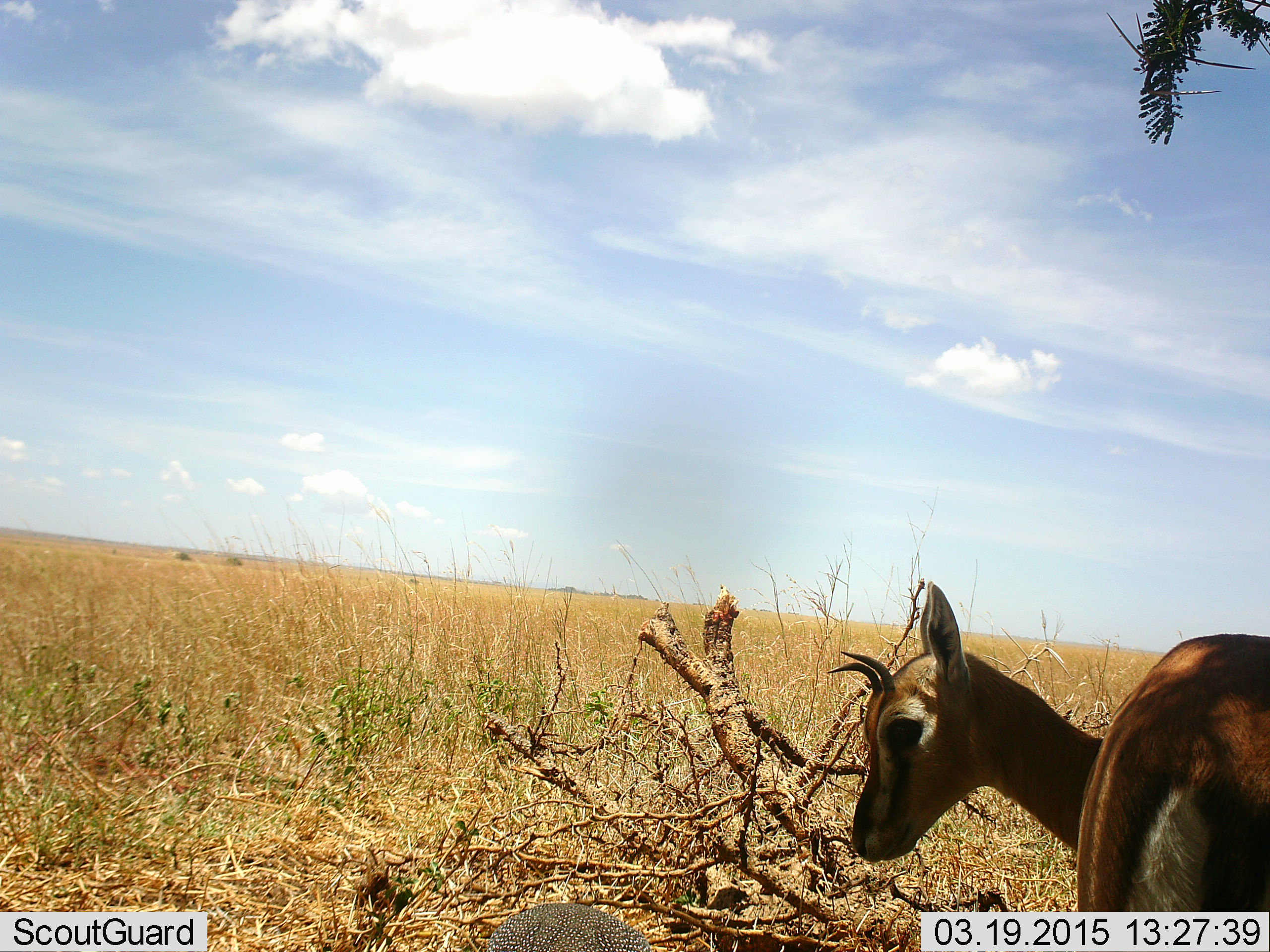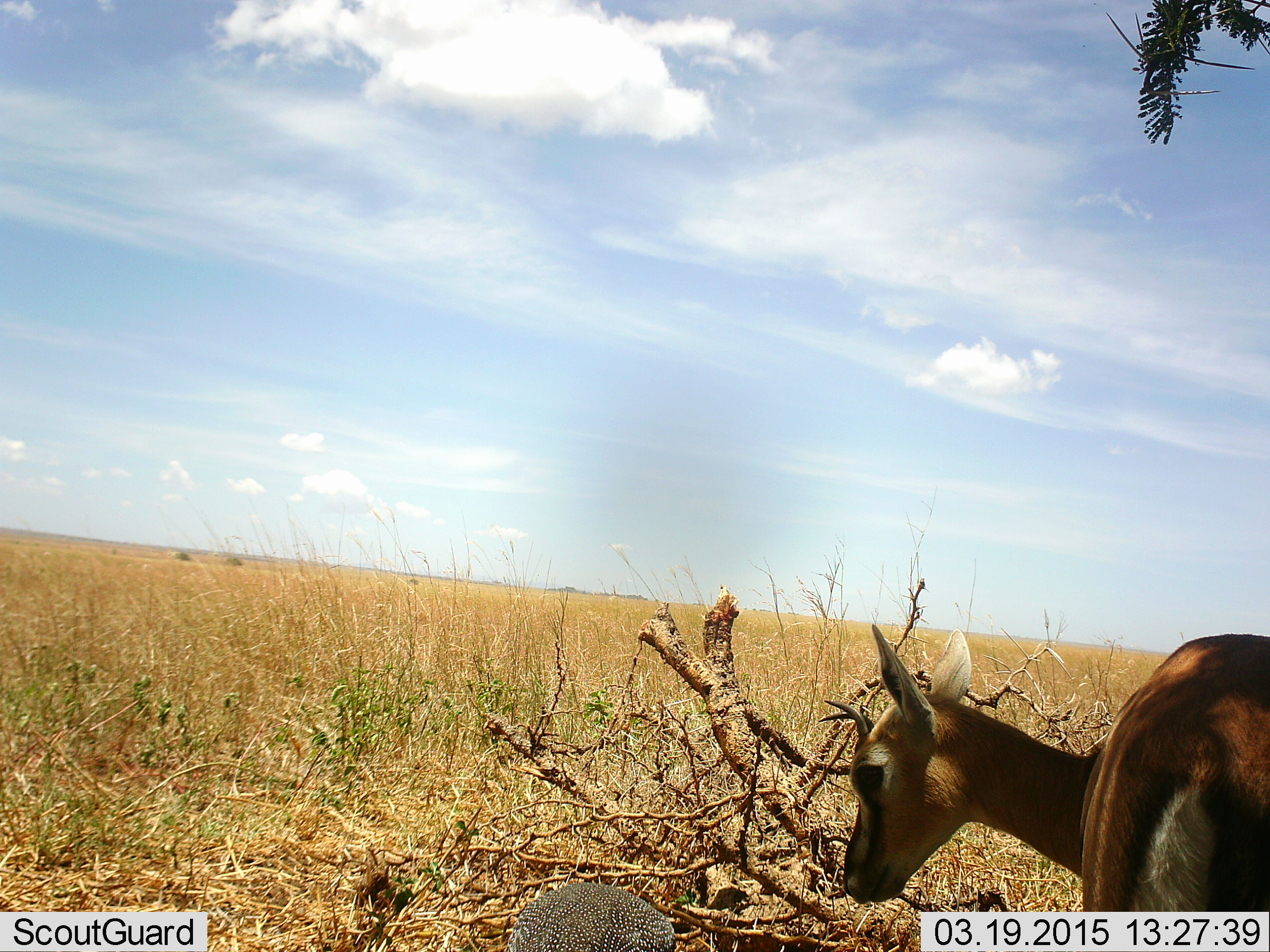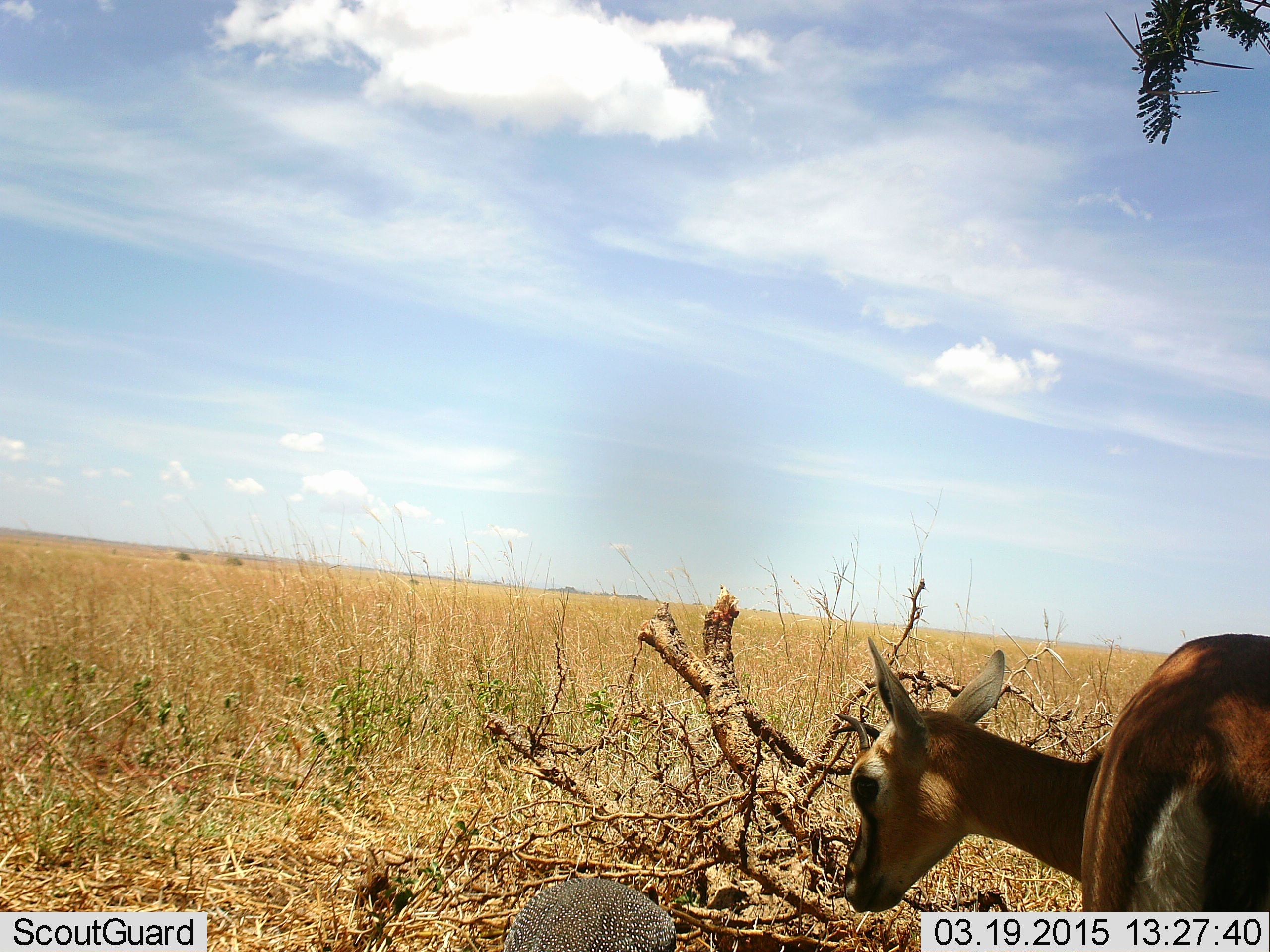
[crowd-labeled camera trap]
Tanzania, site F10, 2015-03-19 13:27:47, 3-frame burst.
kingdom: Animalia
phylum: Chordata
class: Mammalia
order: Artiodactyla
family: Bovidae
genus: Eudorcas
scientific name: Eudorcas thomsonii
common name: thomson's gazelle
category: gazellethomsons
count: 1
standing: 79%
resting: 14%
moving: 7%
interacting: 7%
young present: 0%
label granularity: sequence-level